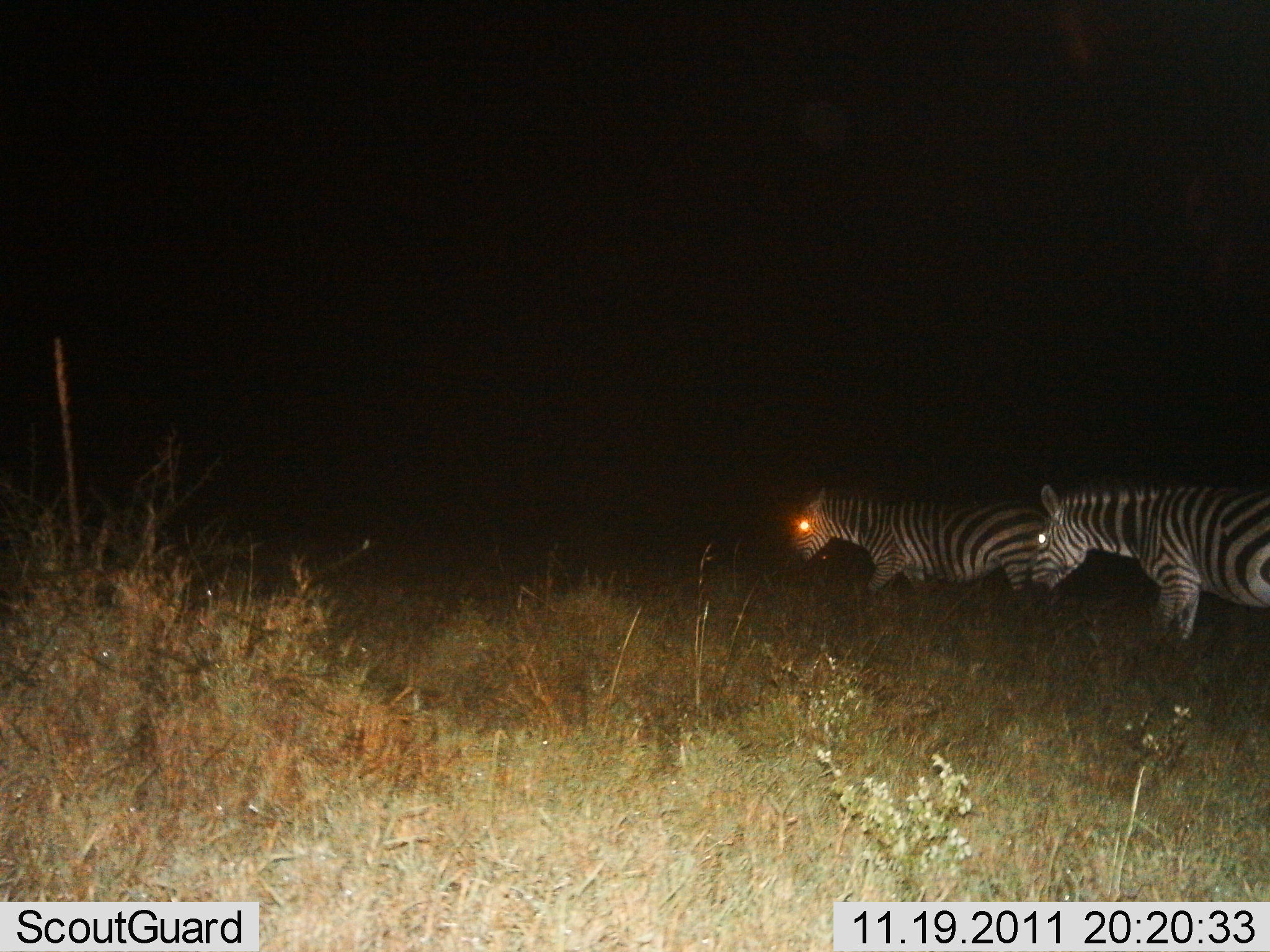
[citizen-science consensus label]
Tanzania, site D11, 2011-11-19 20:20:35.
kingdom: Animalia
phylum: Chordata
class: Mammalia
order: Perissodactyla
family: Equidae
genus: Equus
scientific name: Equus quagga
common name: plains zebra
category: zebra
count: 2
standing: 27%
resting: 0%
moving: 87%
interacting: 0%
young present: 0%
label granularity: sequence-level